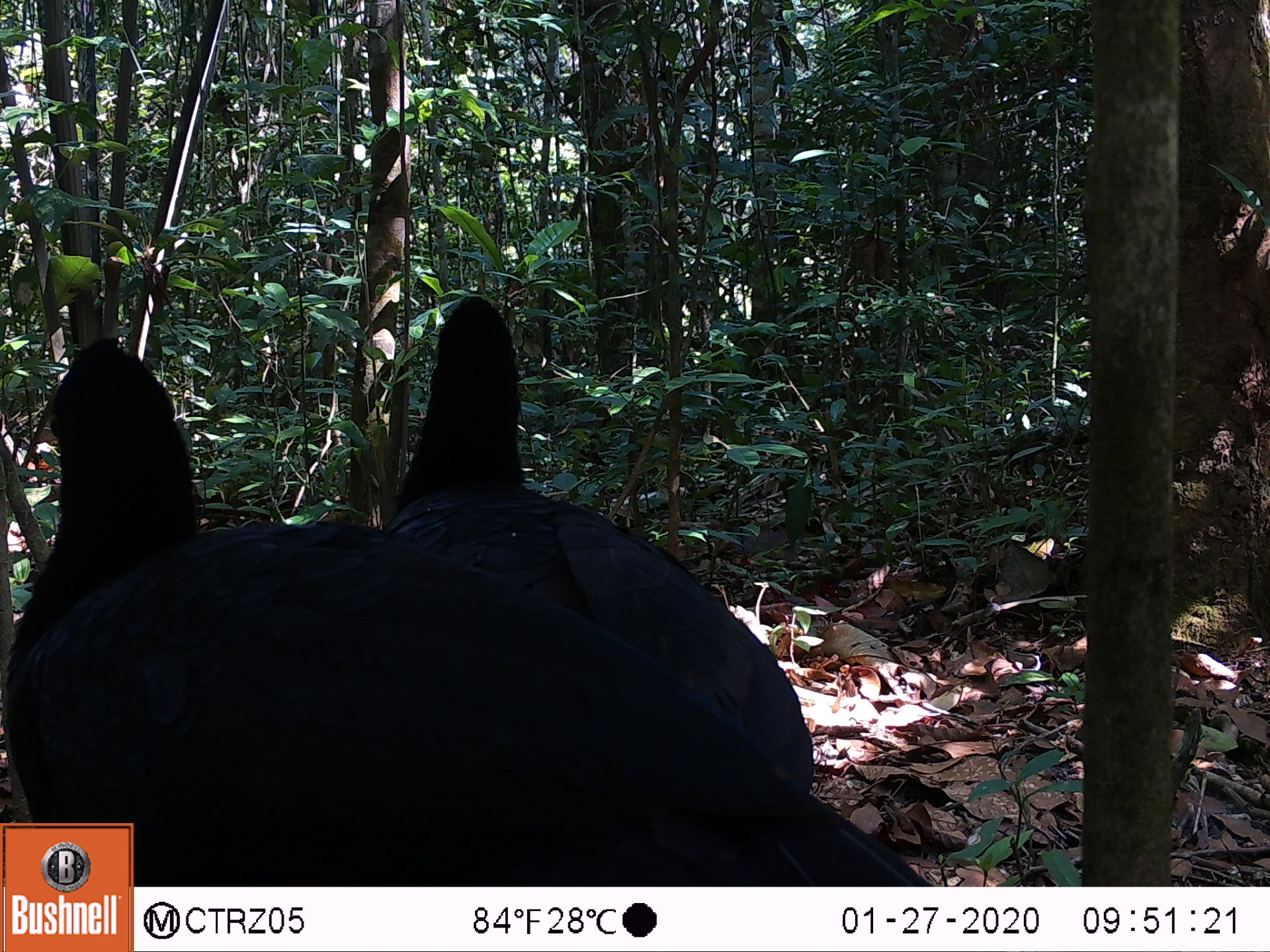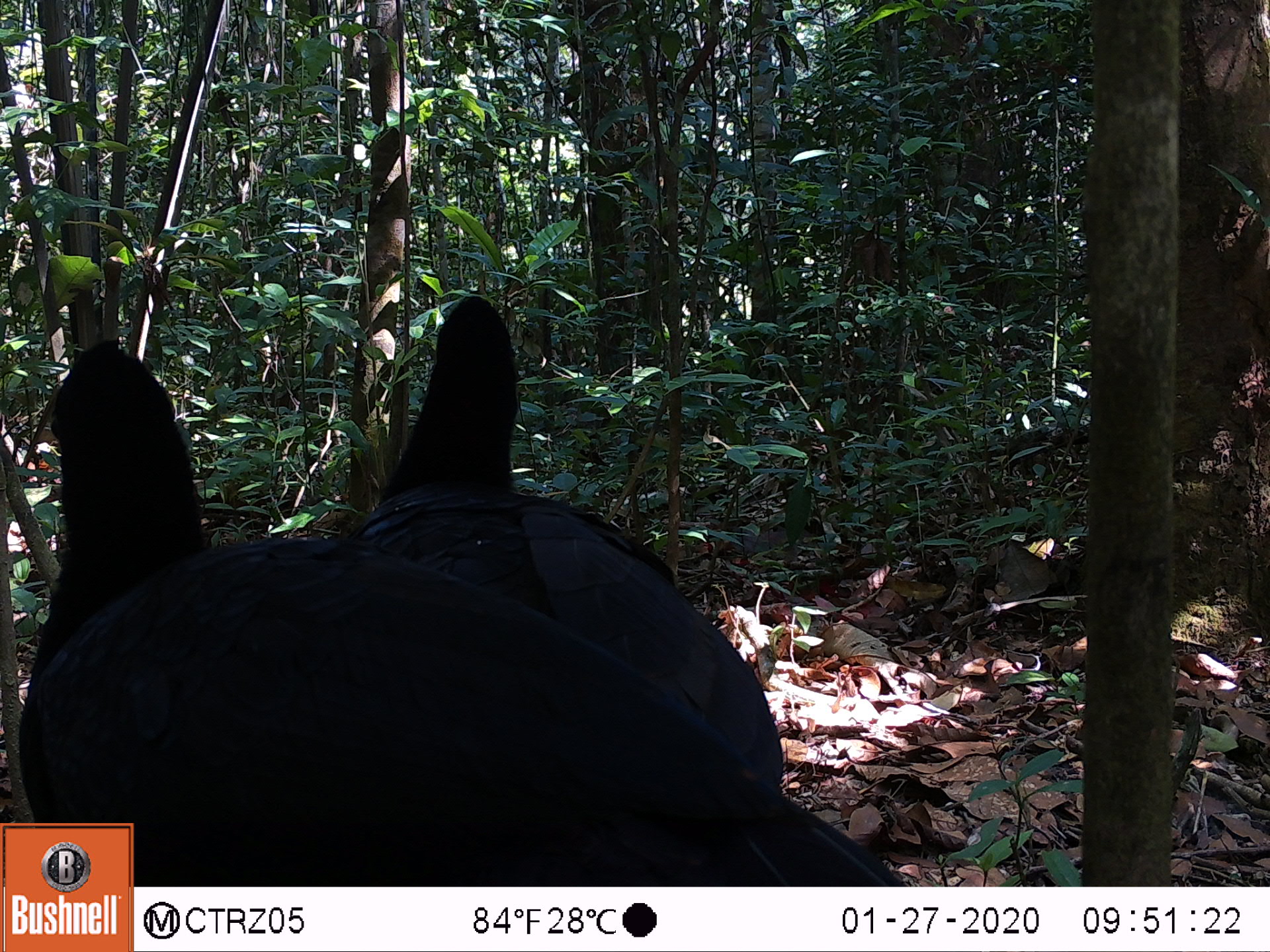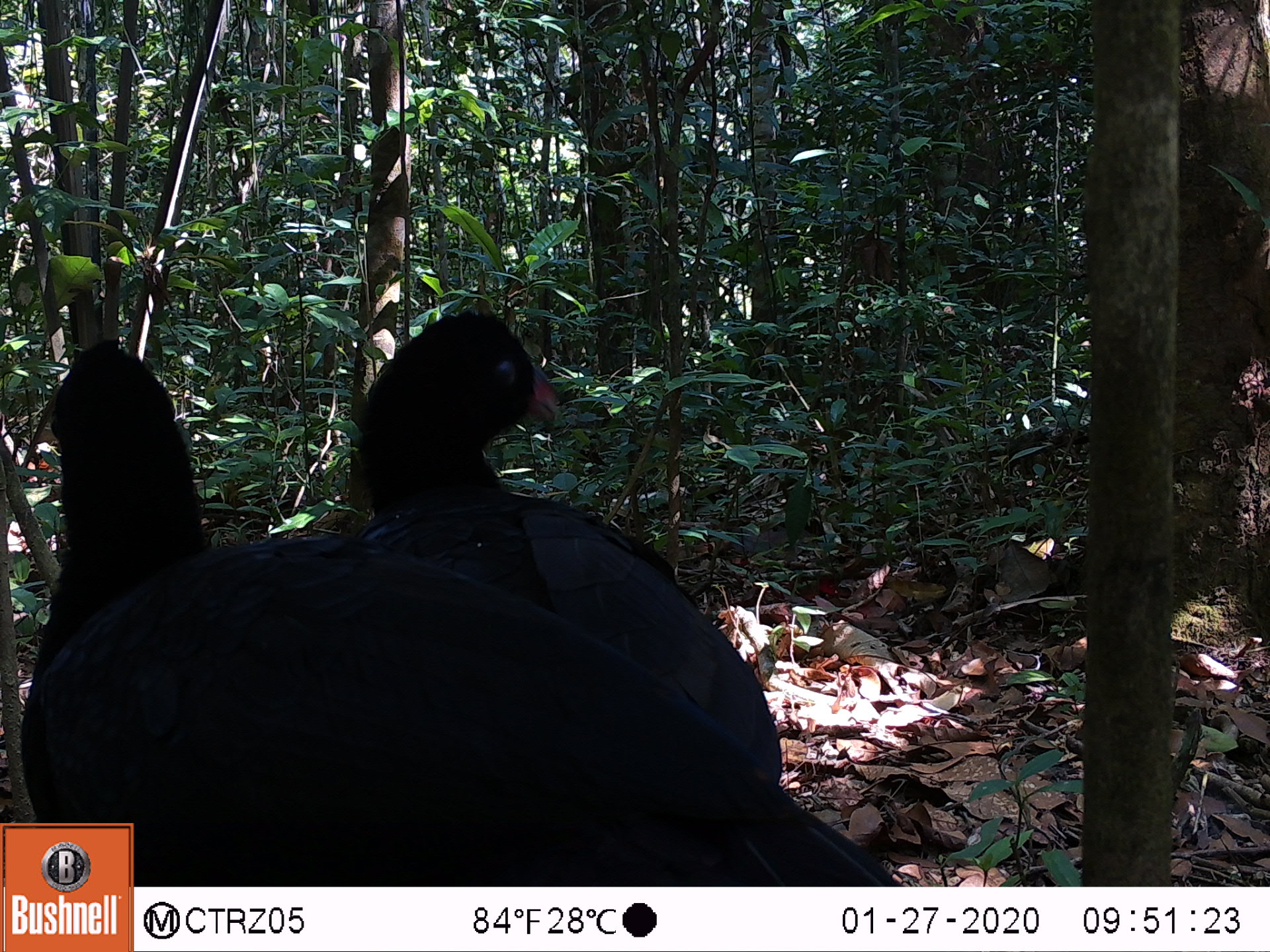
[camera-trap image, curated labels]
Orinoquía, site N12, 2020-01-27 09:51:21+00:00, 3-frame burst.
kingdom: Animalia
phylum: Chordata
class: Aves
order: Galliformes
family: Cracidae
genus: Mitu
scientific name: Mitu salvini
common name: salvin's currasow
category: salvins curassow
Salvins curassow (salvin's currasow) (Mitu salvini).